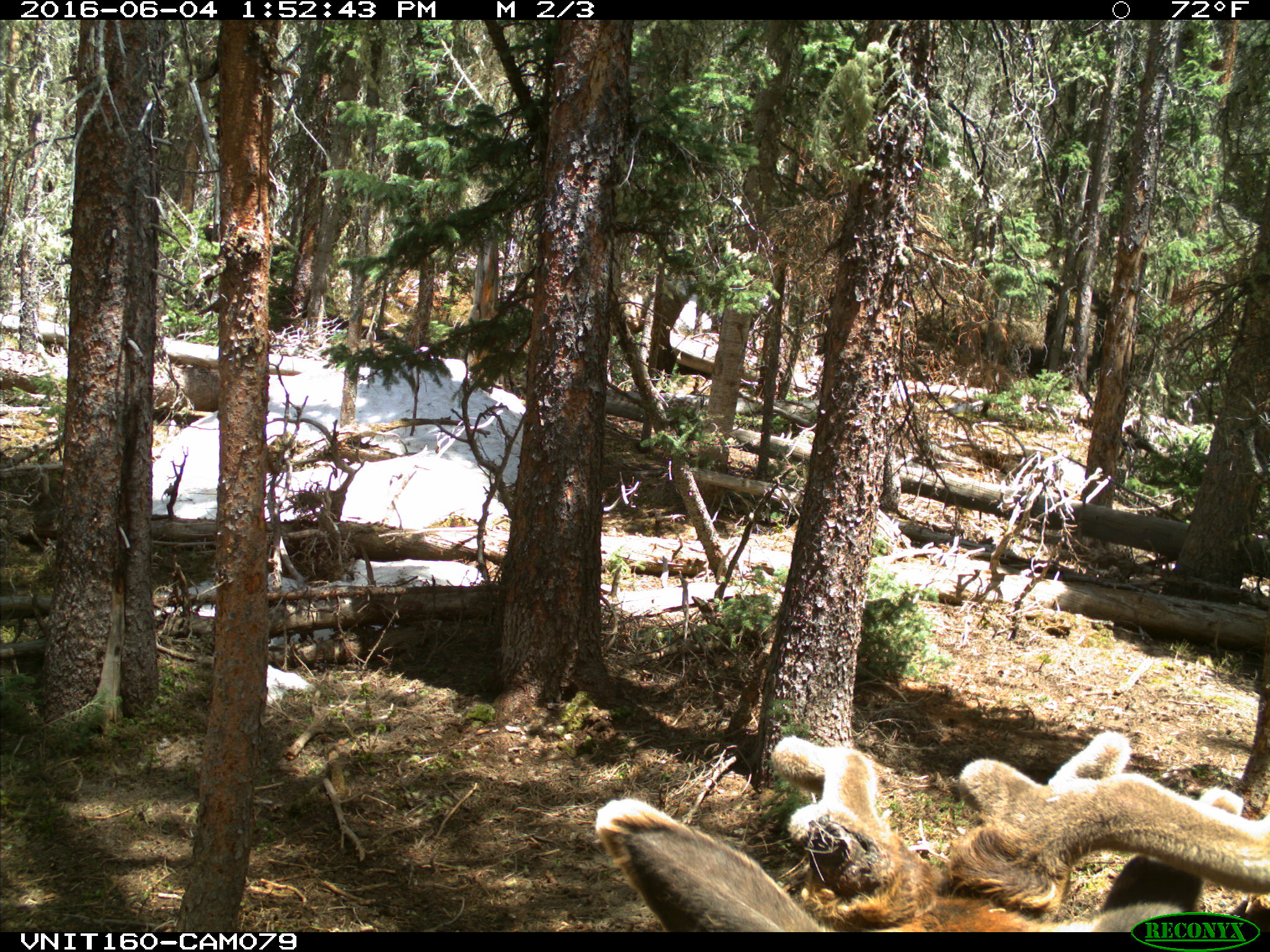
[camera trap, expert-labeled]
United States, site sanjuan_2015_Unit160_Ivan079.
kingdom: Animalia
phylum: Chordata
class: Mammalia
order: Artiodactyla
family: Cervidae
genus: Cervus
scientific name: Cervus elaphus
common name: red deer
Cervus elaphus (red deer).